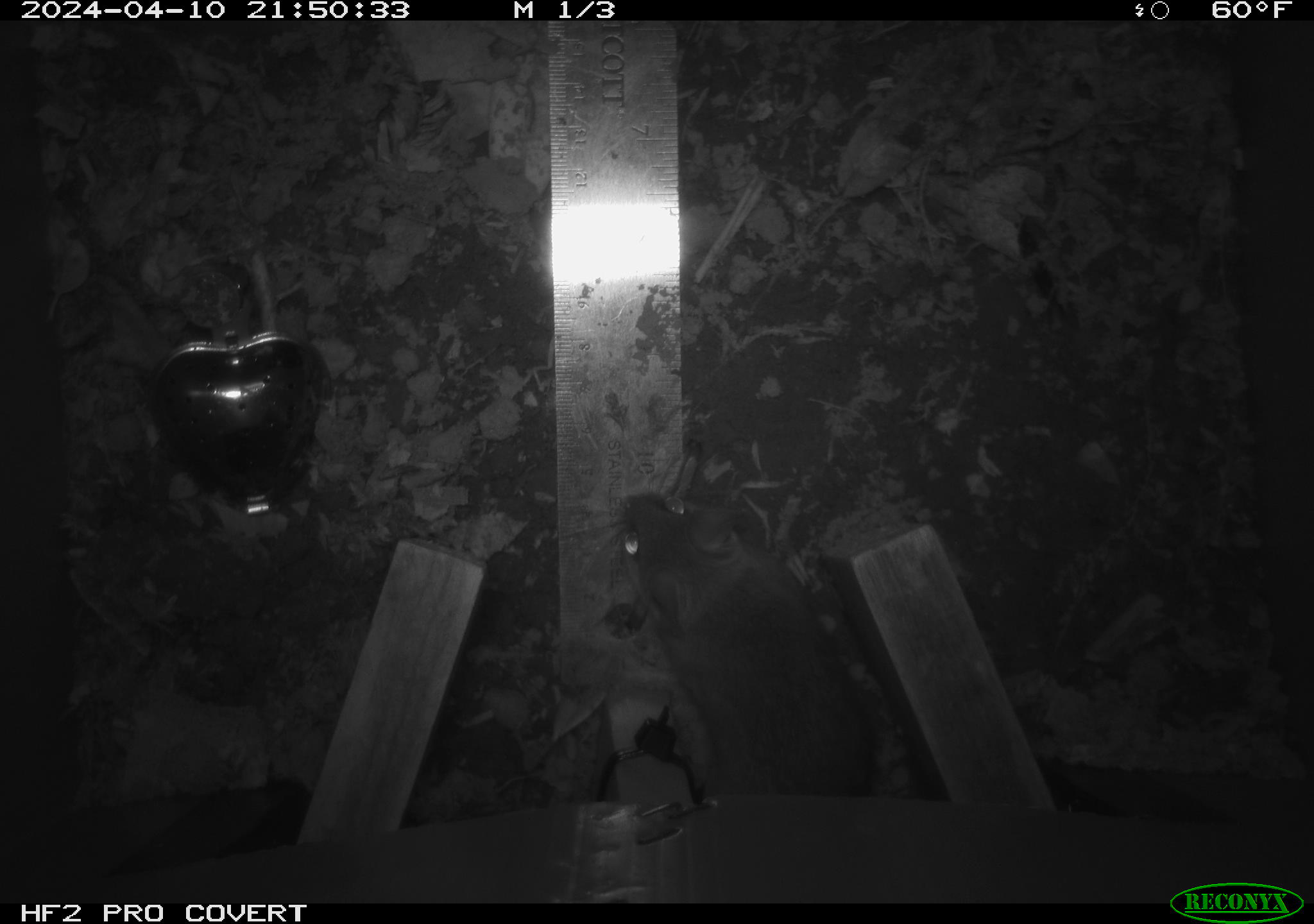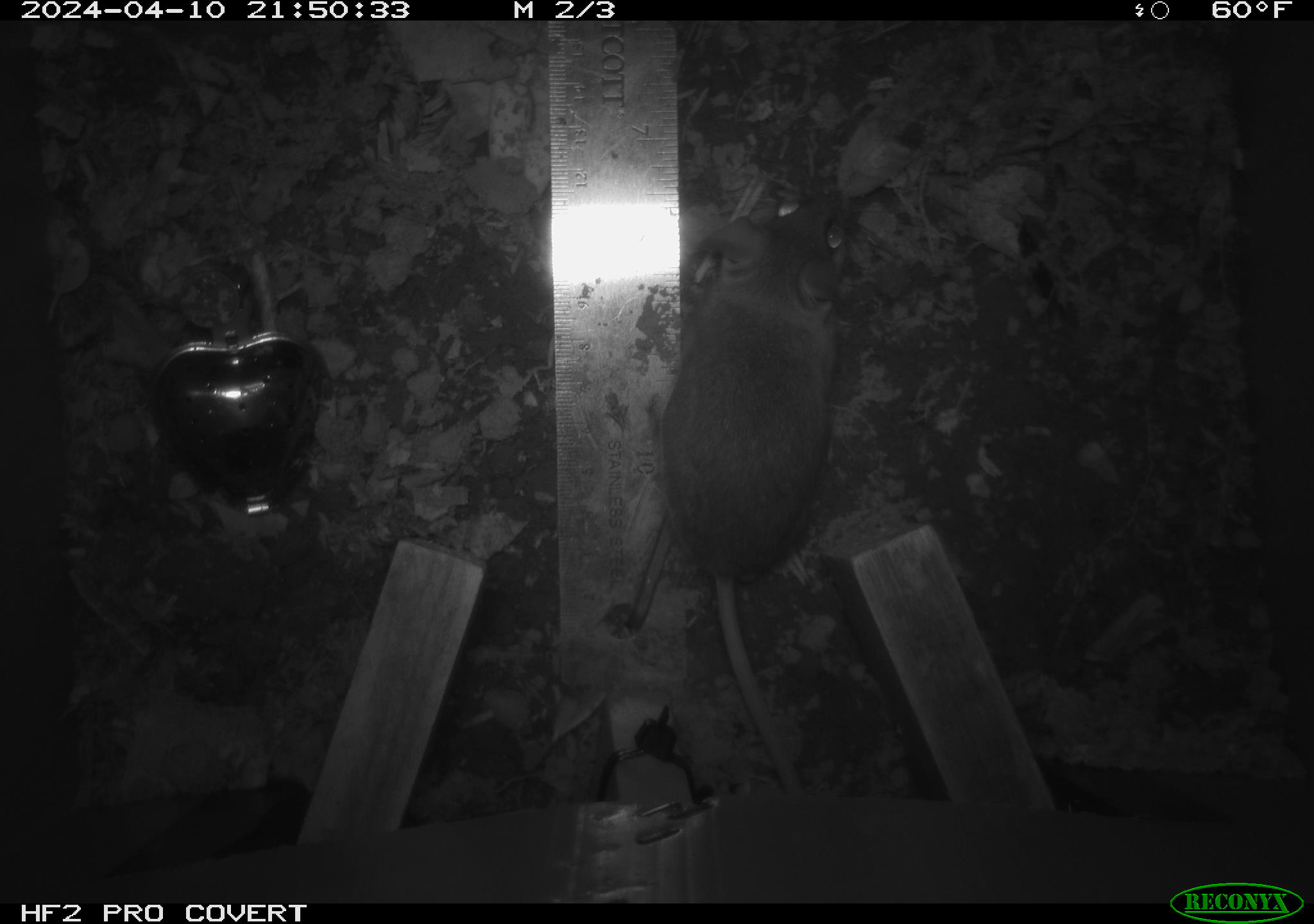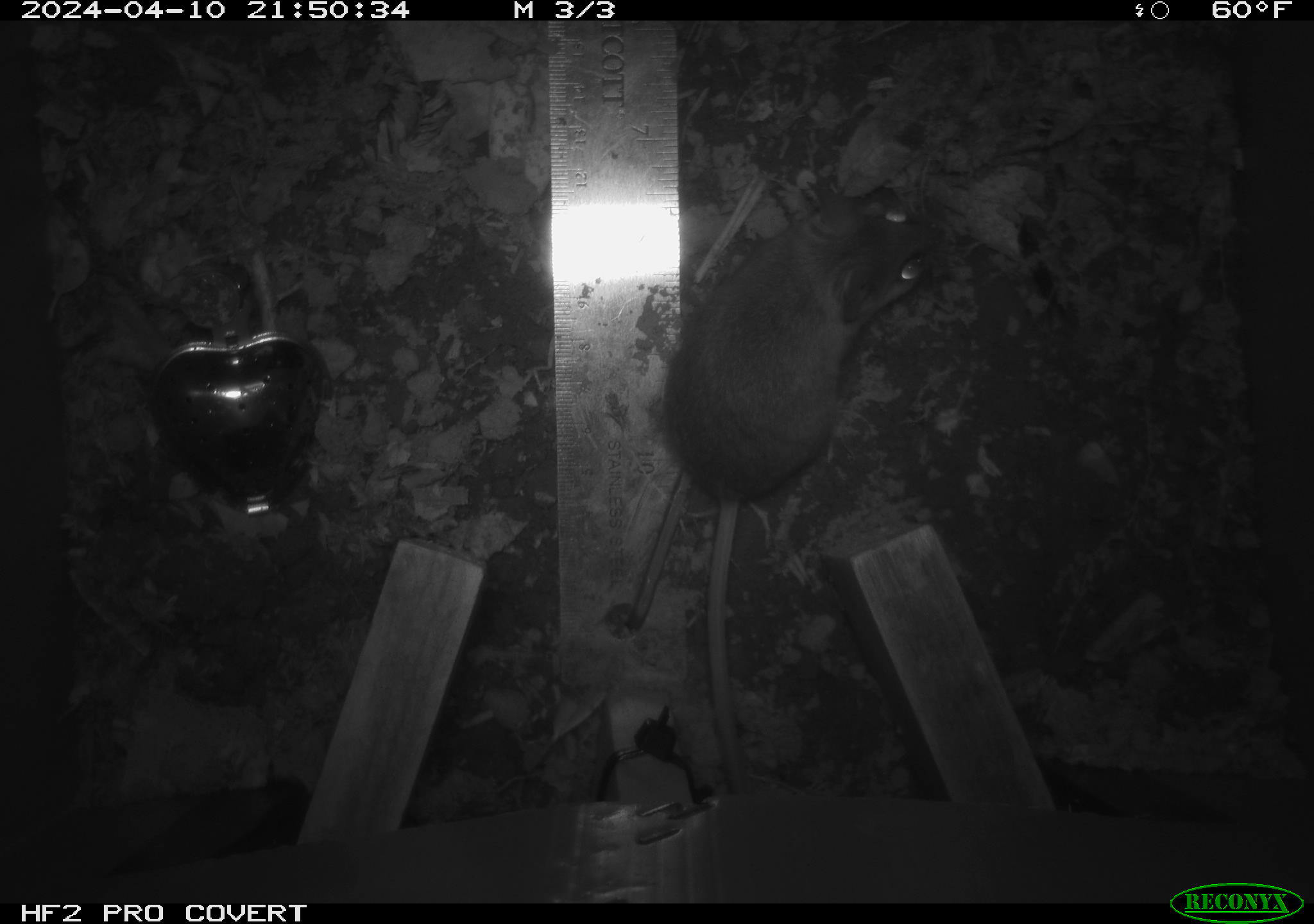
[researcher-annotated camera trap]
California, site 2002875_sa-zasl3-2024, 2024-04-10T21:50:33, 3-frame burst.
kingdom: Animalia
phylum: Chordata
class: Mammalia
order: Rodentia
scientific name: Rodentia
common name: rodent